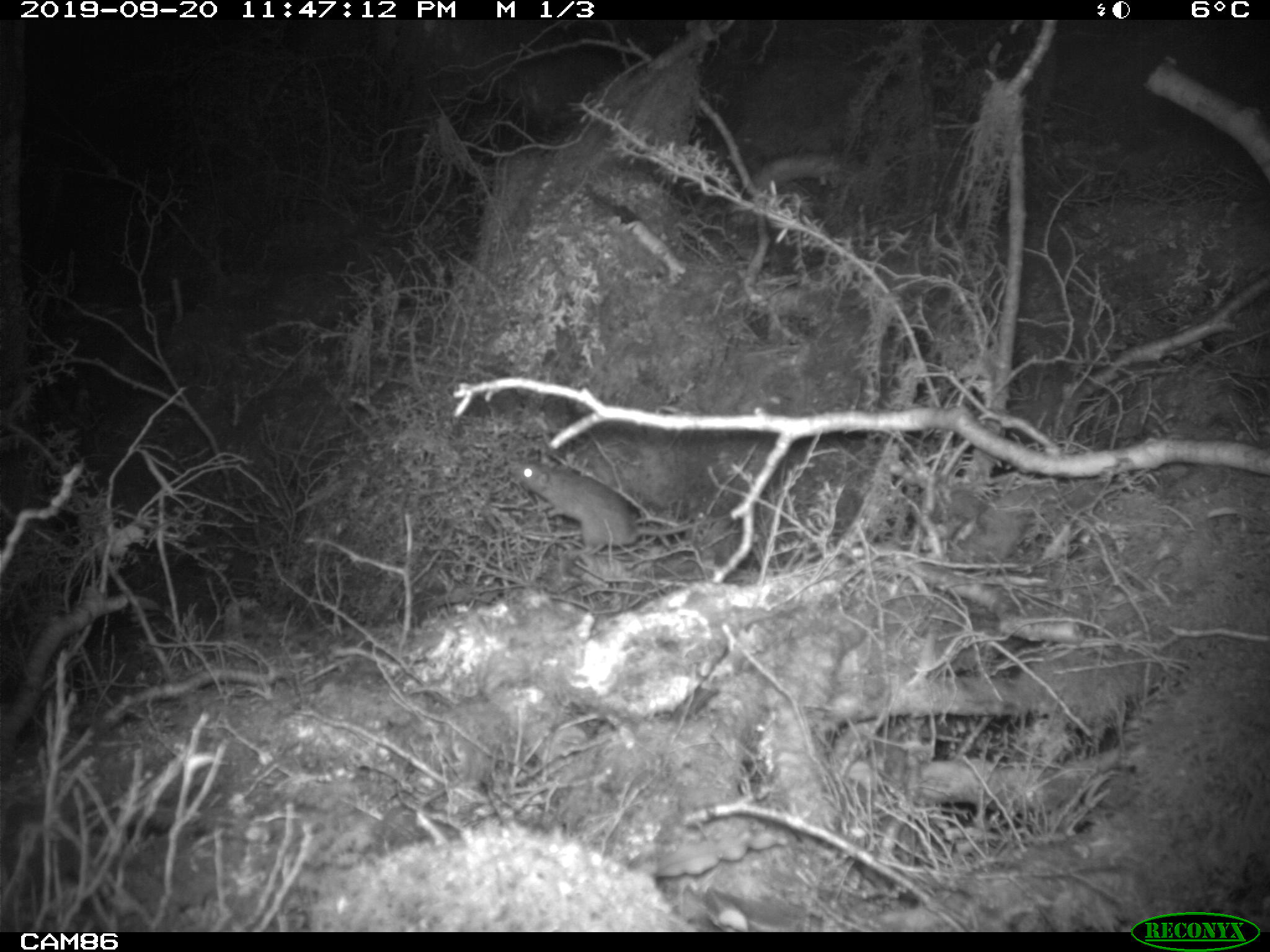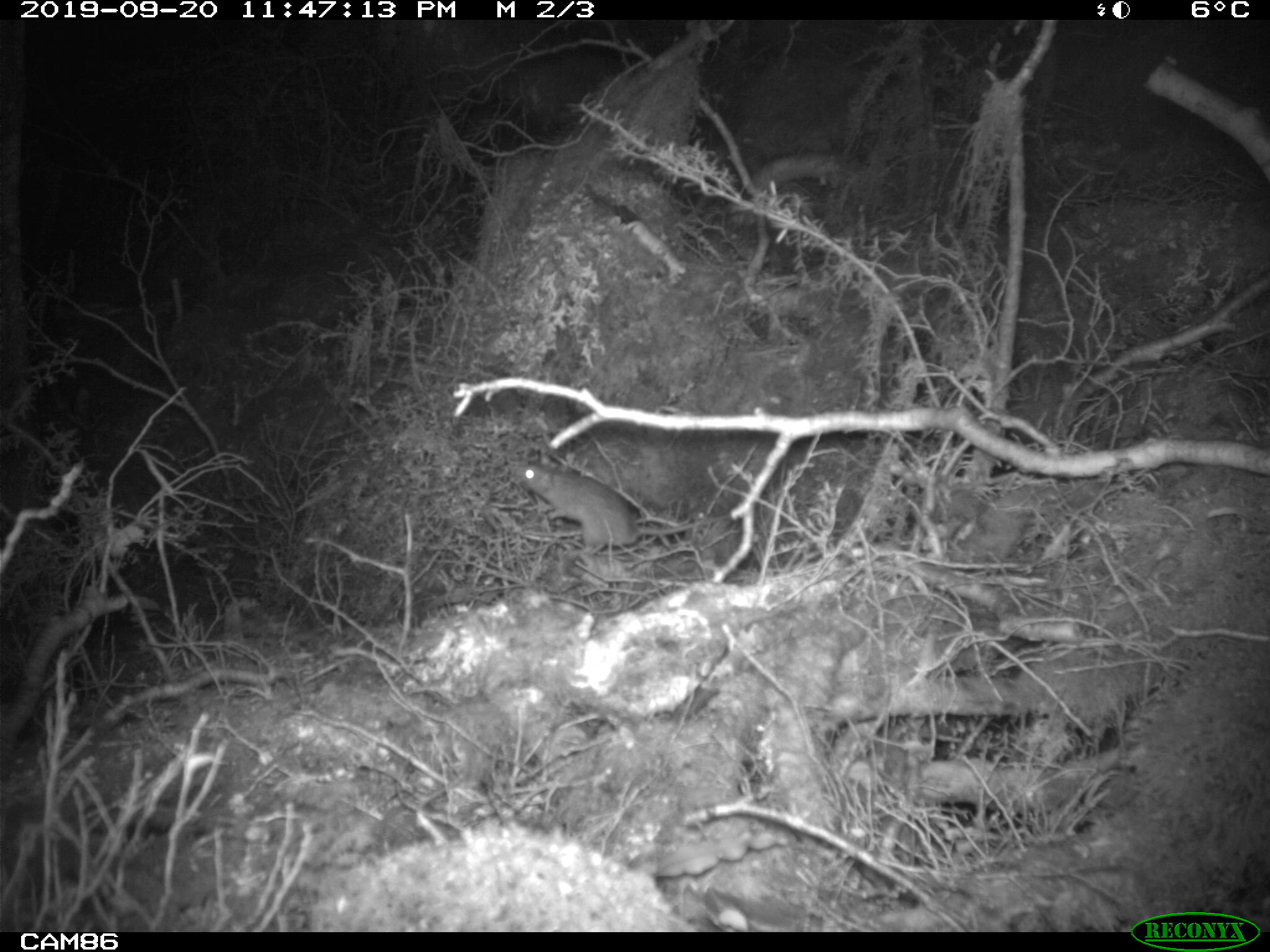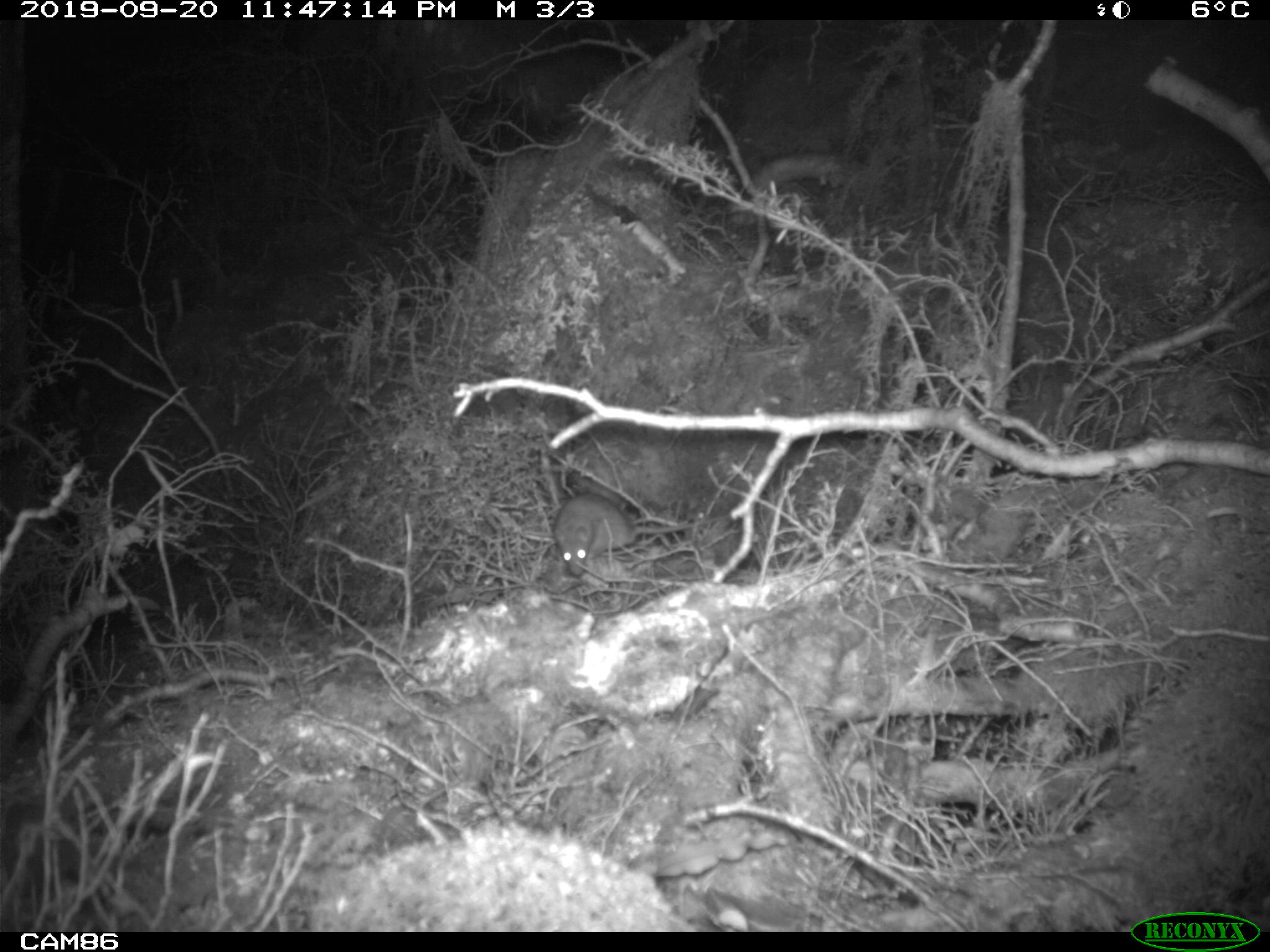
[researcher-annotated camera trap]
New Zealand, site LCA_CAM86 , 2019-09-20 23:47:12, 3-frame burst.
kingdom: Animalia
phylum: Chordata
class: Mammalia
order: Rodentia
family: Muridae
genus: Rattus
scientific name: Rattus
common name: rat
Rat (Rattus).